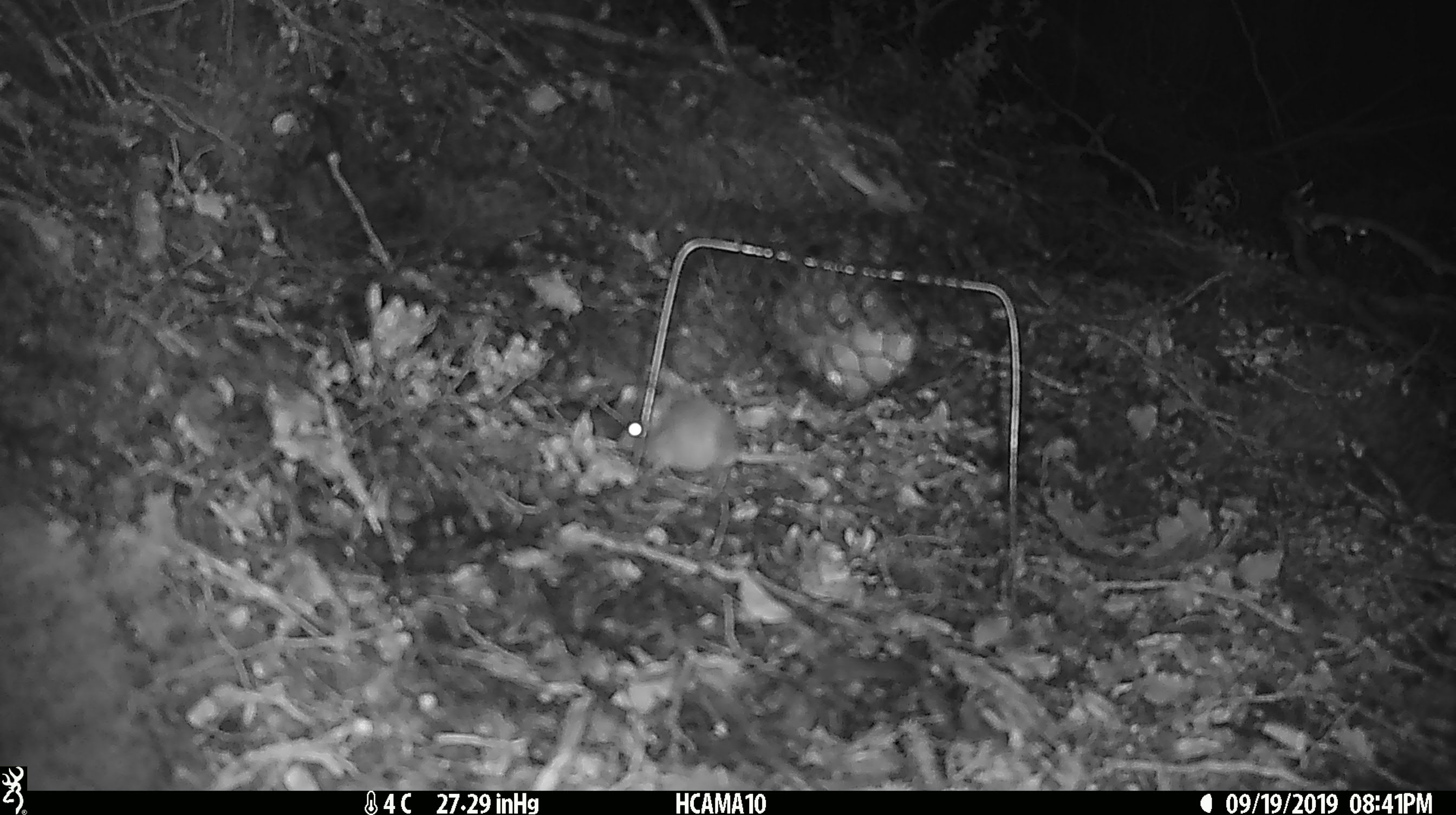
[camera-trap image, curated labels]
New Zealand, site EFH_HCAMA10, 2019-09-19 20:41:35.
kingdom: Animalia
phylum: Chordata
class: Mammalia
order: Rodentia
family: Muridae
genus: Mus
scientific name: Mus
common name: mouse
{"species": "mouse (Mus)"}